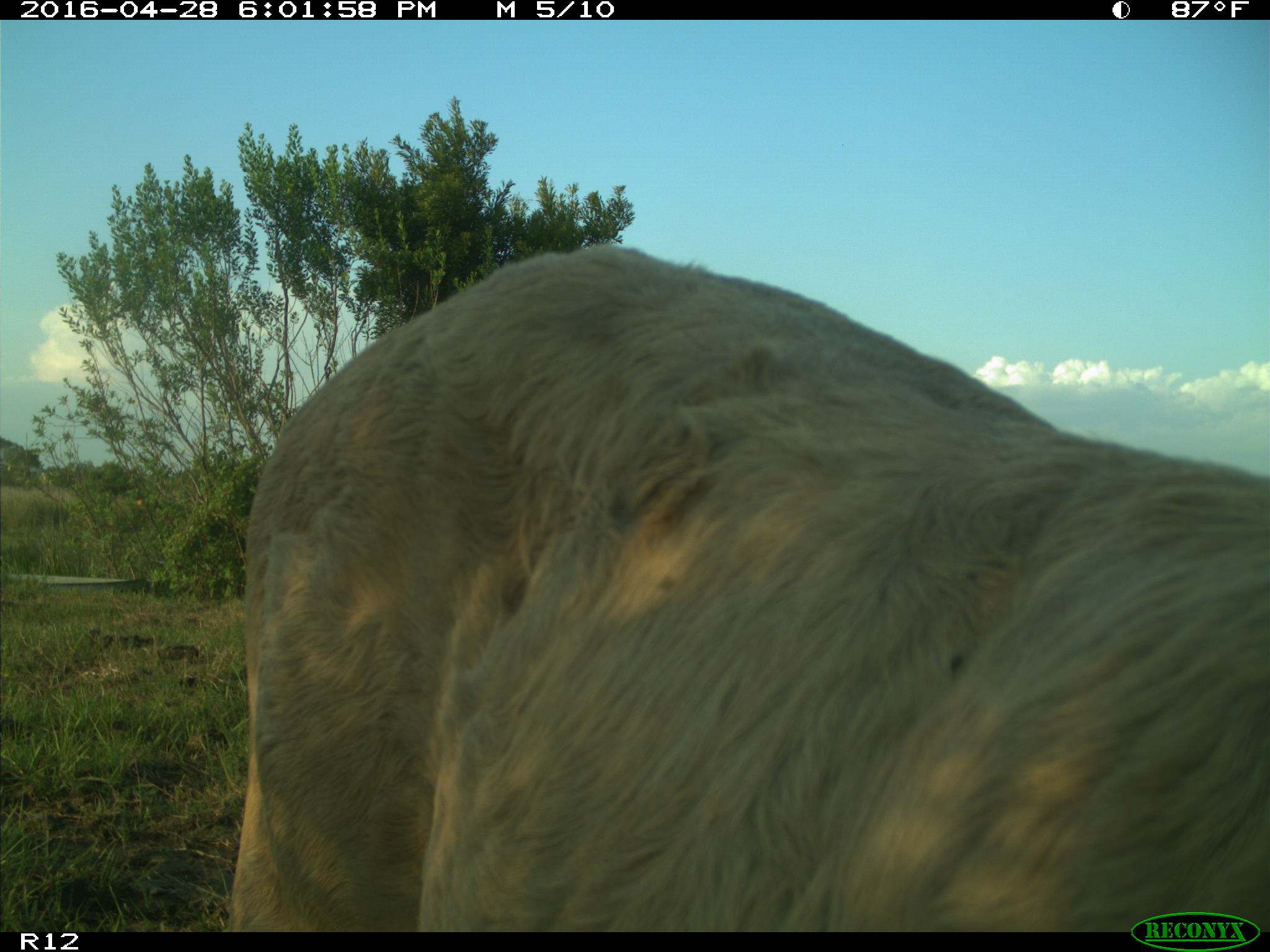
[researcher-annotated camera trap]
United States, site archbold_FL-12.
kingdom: Animalia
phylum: Chordata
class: Mammalia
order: Artiodactyla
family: Bovidae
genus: Bos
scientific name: Bos taurus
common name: domestic cow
Bos taurus (domestic cow).